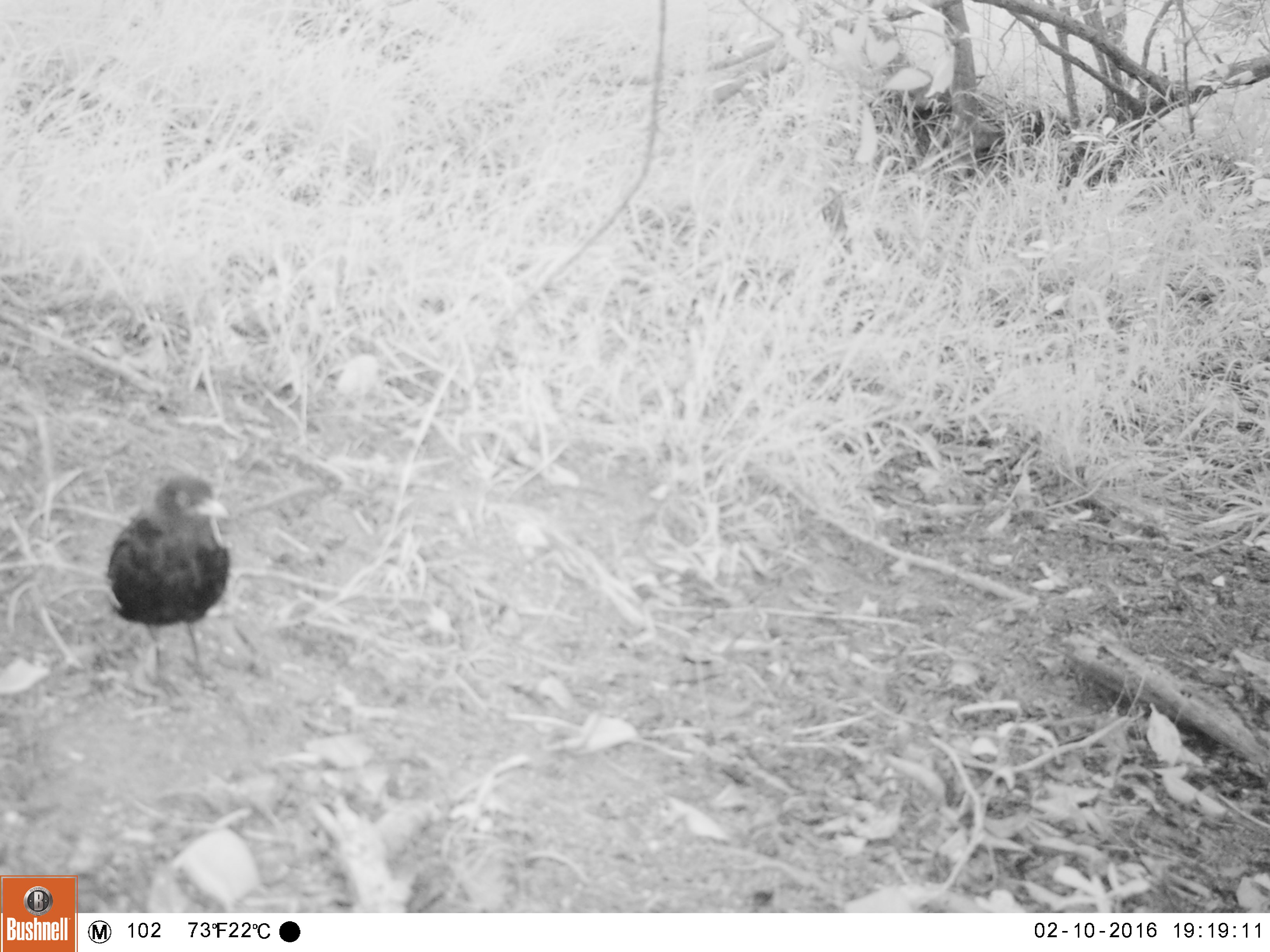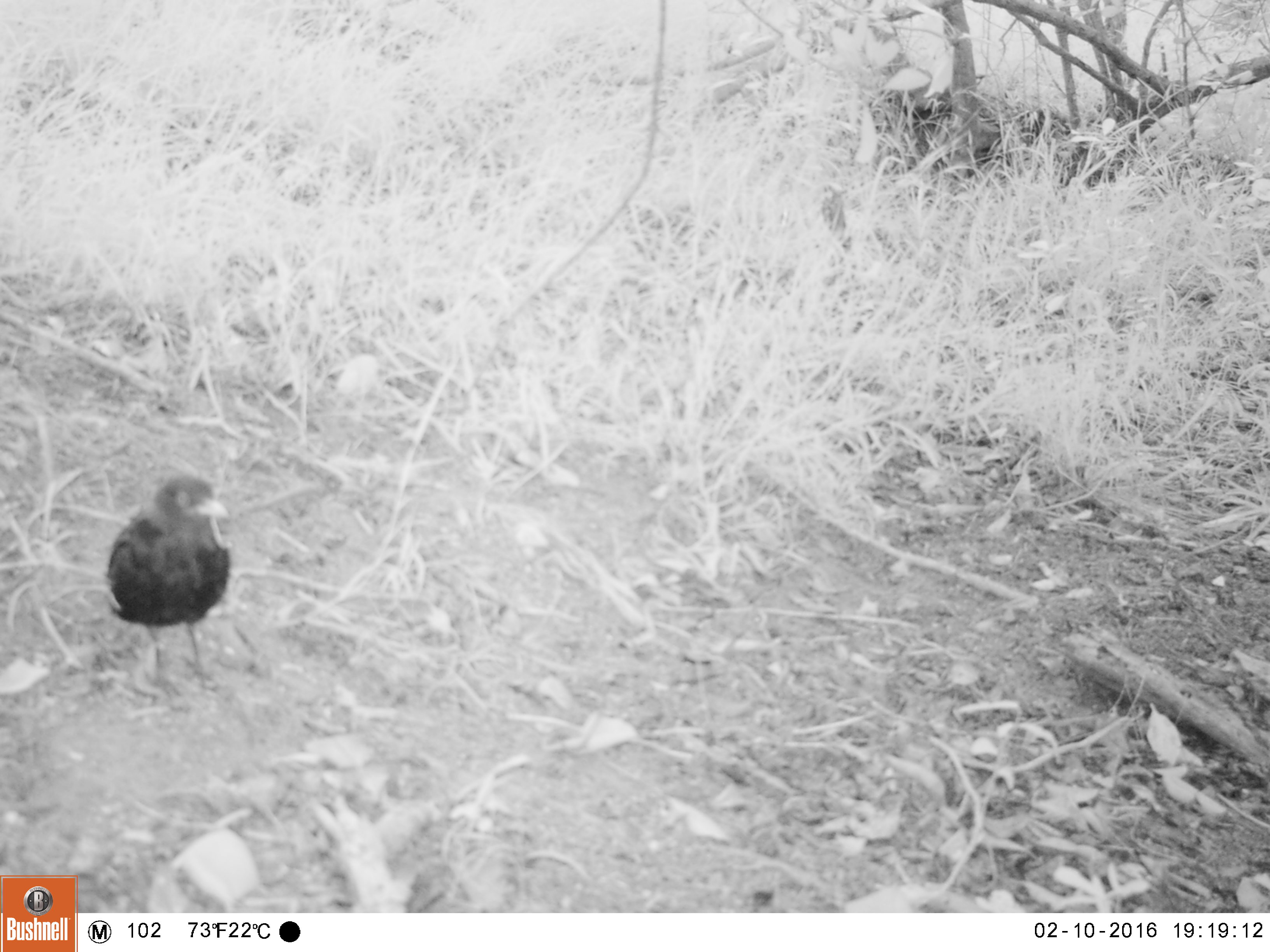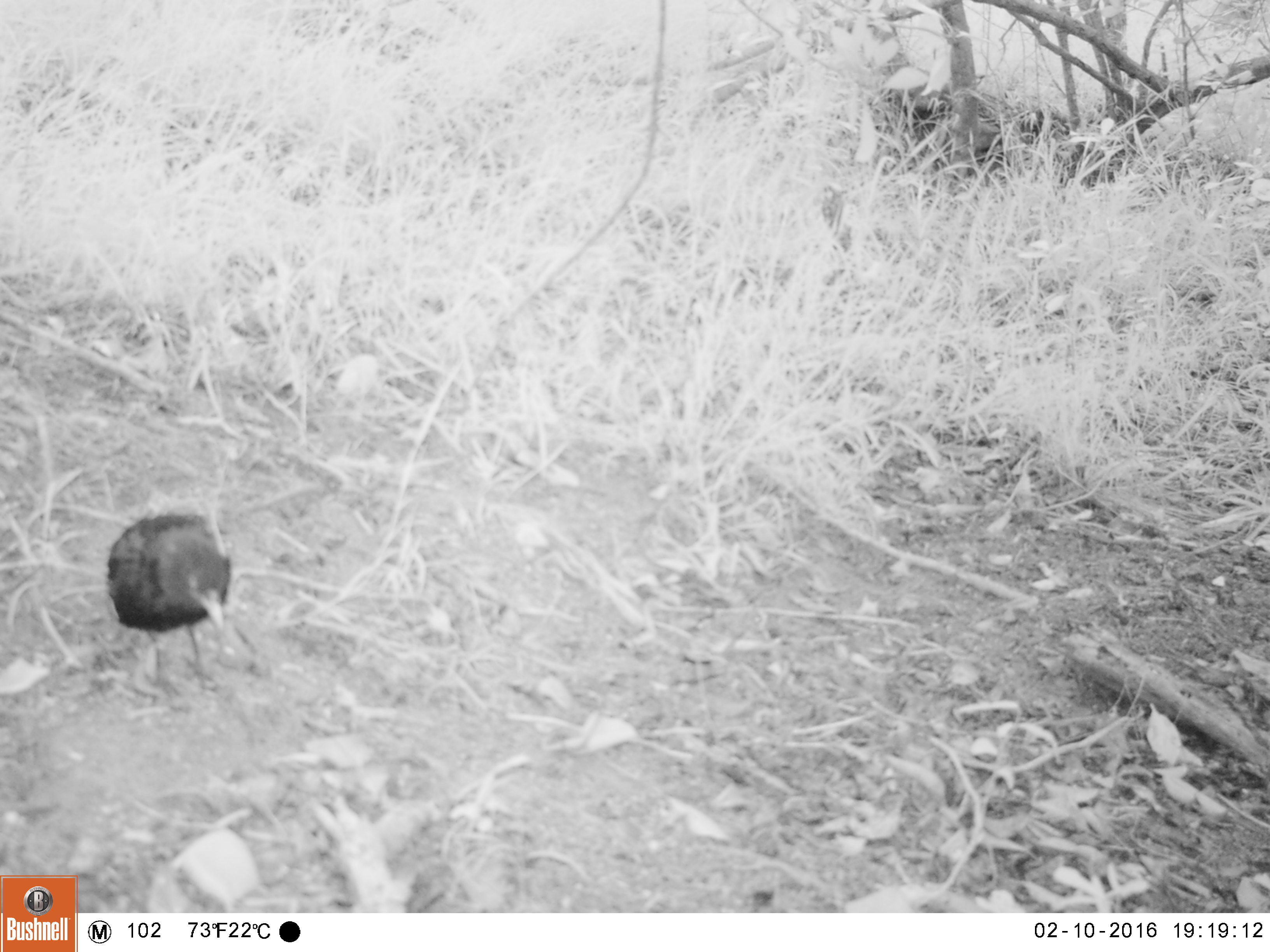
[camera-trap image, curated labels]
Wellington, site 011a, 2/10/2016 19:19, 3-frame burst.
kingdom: Animalia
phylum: Chordata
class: Aves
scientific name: Aves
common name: bird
Bird (Aves).